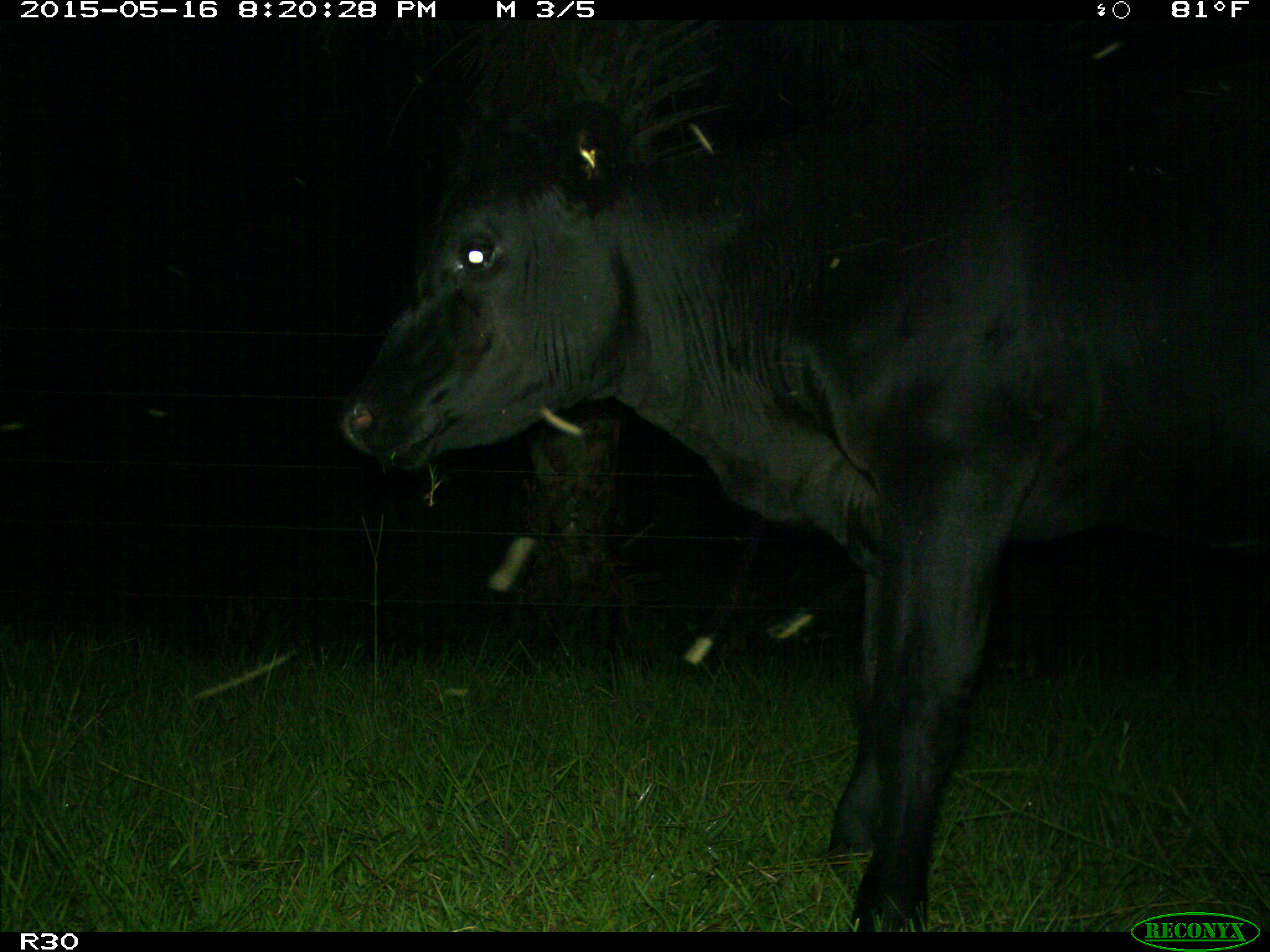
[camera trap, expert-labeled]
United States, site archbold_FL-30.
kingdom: Animalia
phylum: Chordata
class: Mammalia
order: Artiodactyla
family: Bovidae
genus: Bos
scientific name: Bos taurus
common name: domestic cow